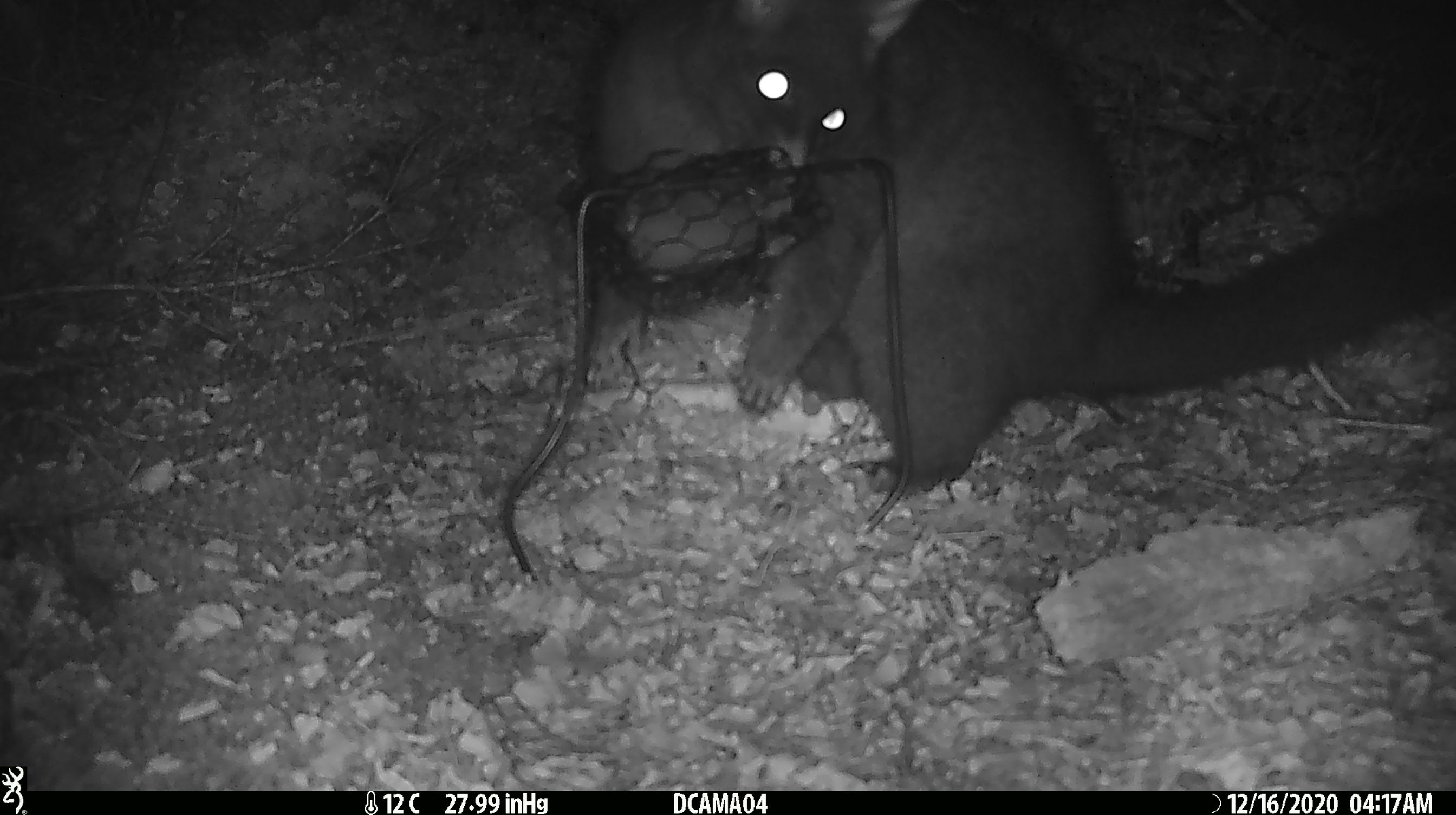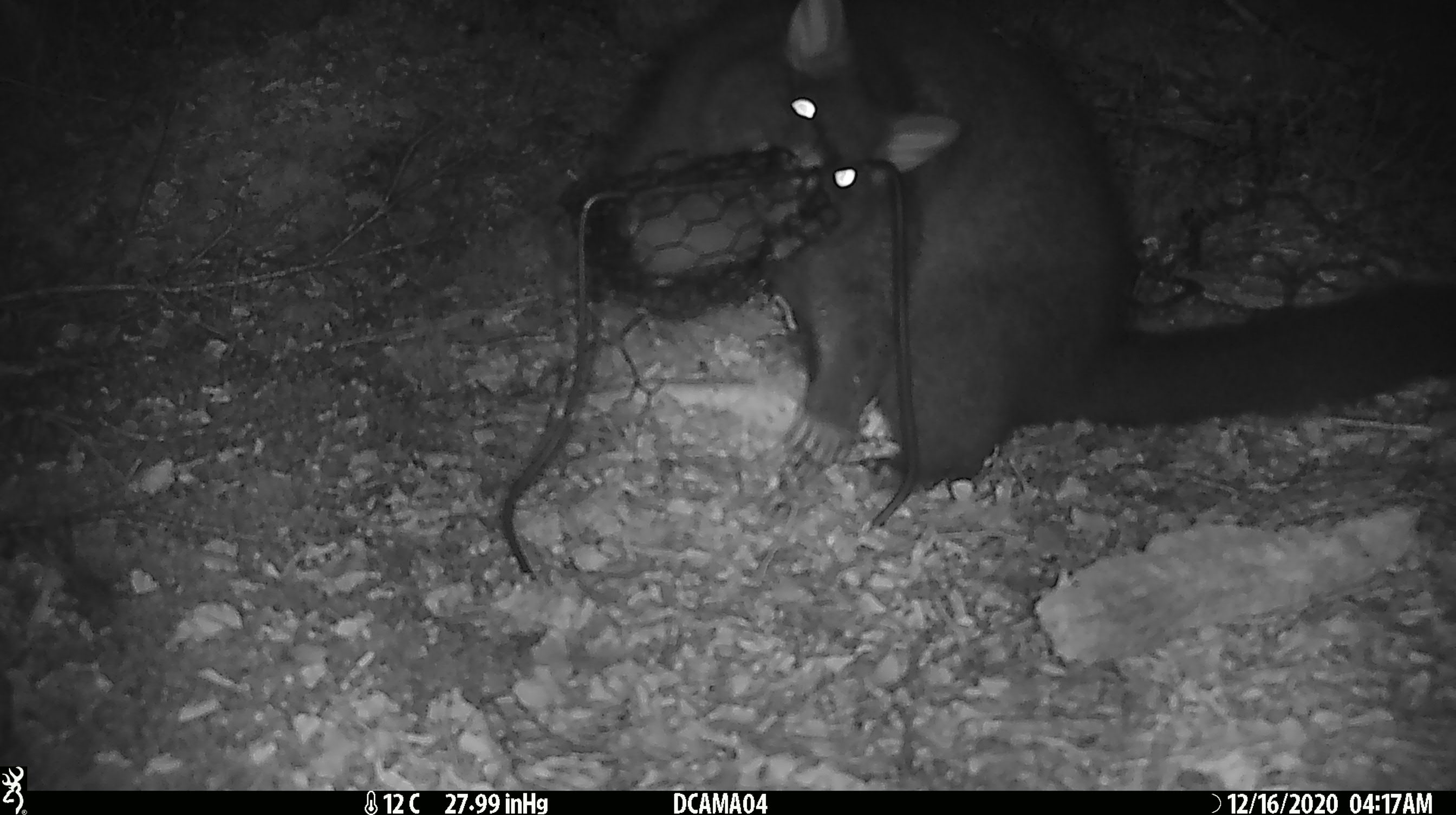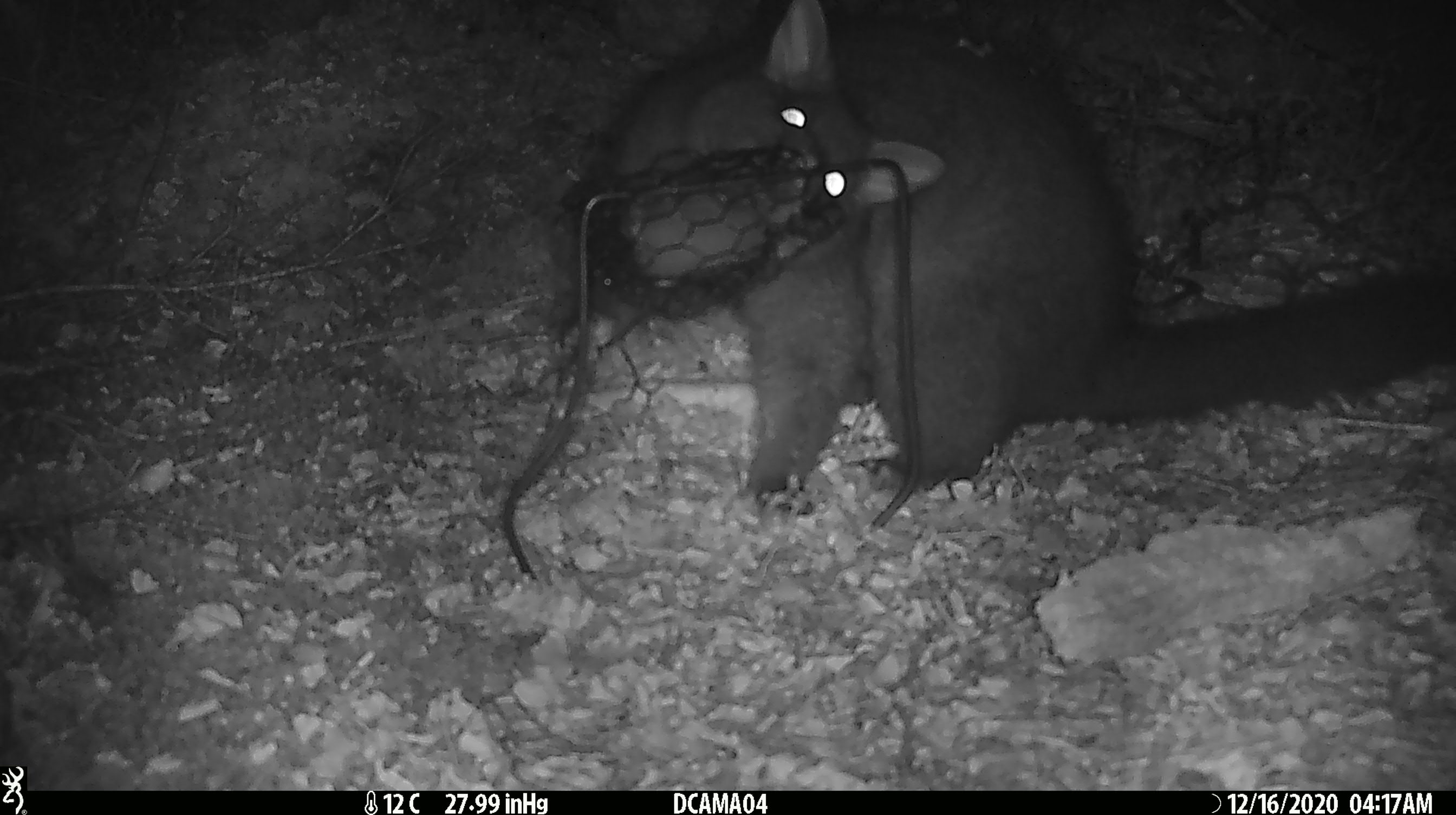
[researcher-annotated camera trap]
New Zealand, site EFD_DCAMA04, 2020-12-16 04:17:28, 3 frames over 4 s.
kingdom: Animalia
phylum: Chordata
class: Mammalia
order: Diprotodontia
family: Phalangeridae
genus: Trichosurus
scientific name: Trichosurus vulpecula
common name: common brushtail possum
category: possum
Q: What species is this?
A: Possum (common brushtail possum) (Trichosurus vulpecula).